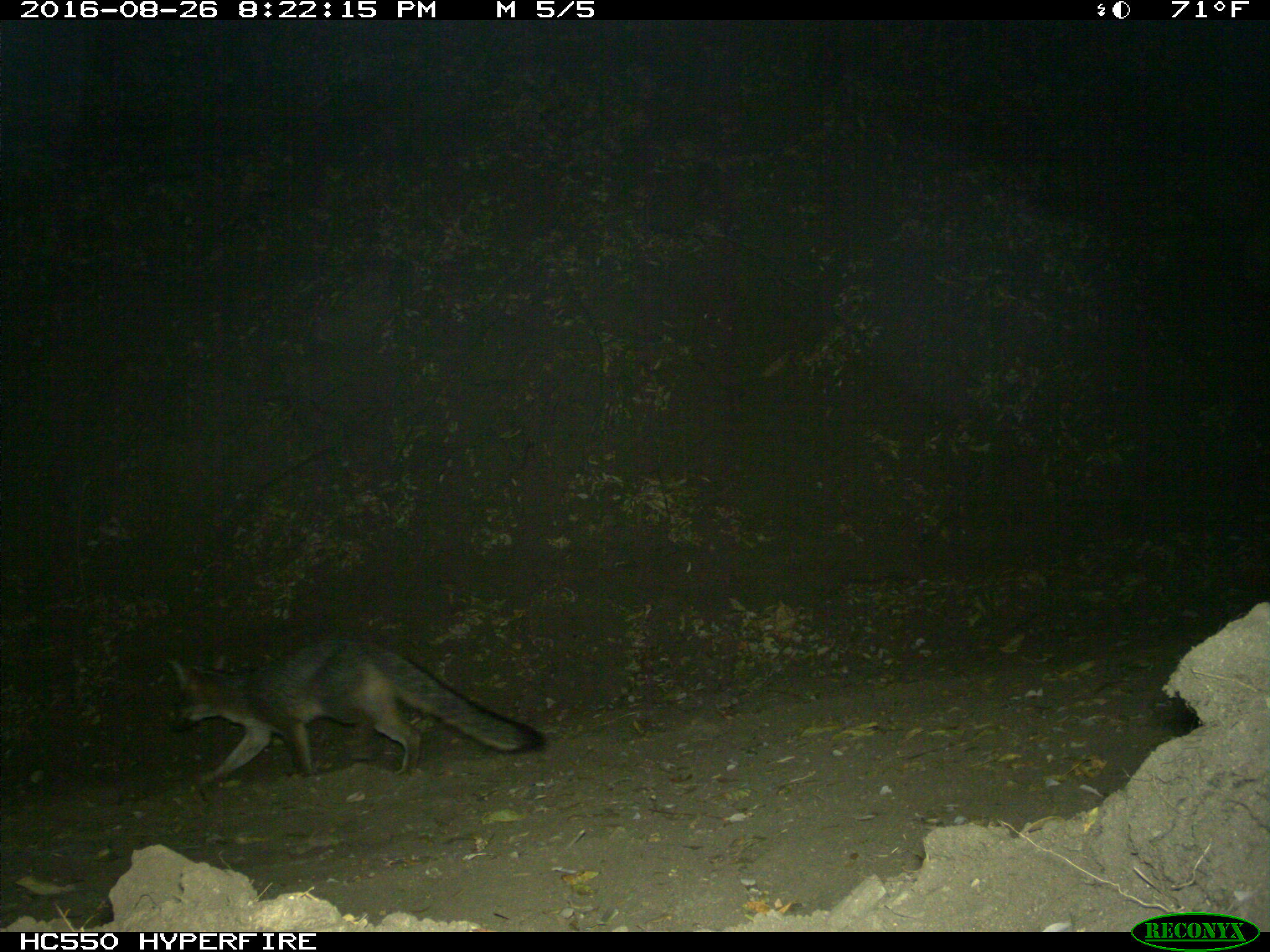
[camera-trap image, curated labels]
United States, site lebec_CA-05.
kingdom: Animalia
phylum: Chordata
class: Mammalia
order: Carnivora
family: Canidae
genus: Urocyon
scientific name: Urocyon cinereoargenteus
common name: gray fox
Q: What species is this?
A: Urocyon cinereoargenteus (gray fox).